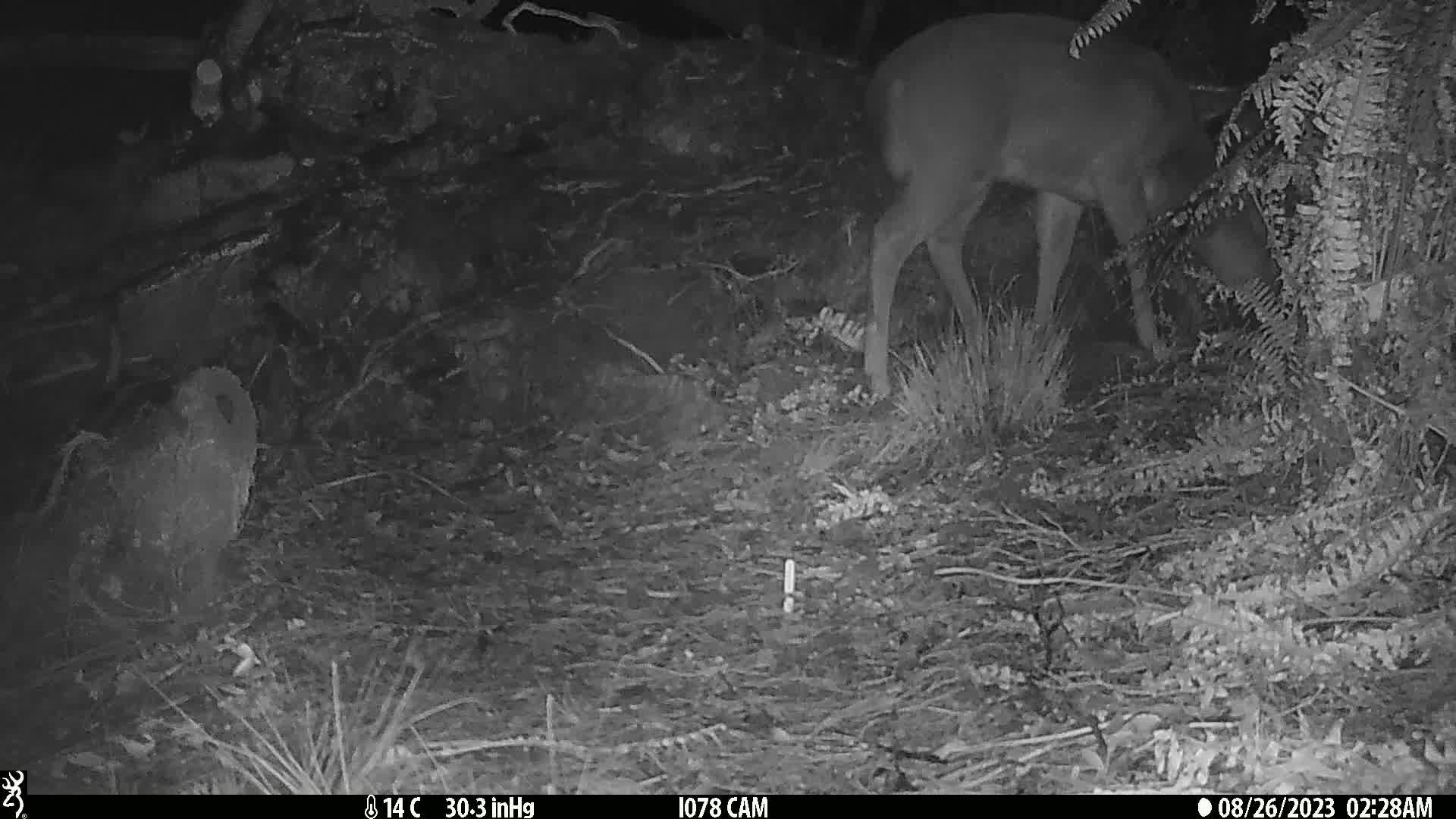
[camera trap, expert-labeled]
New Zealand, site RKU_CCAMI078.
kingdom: Animalia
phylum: Chordata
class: Mammalia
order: Artiodactyla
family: Cervidae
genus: Odocoileus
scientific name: Odocoileus virginianus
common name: white-tailed deer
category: white tailed deer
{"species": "white tailed deer (white-tailed deer) (Odocoileus virginianus)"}